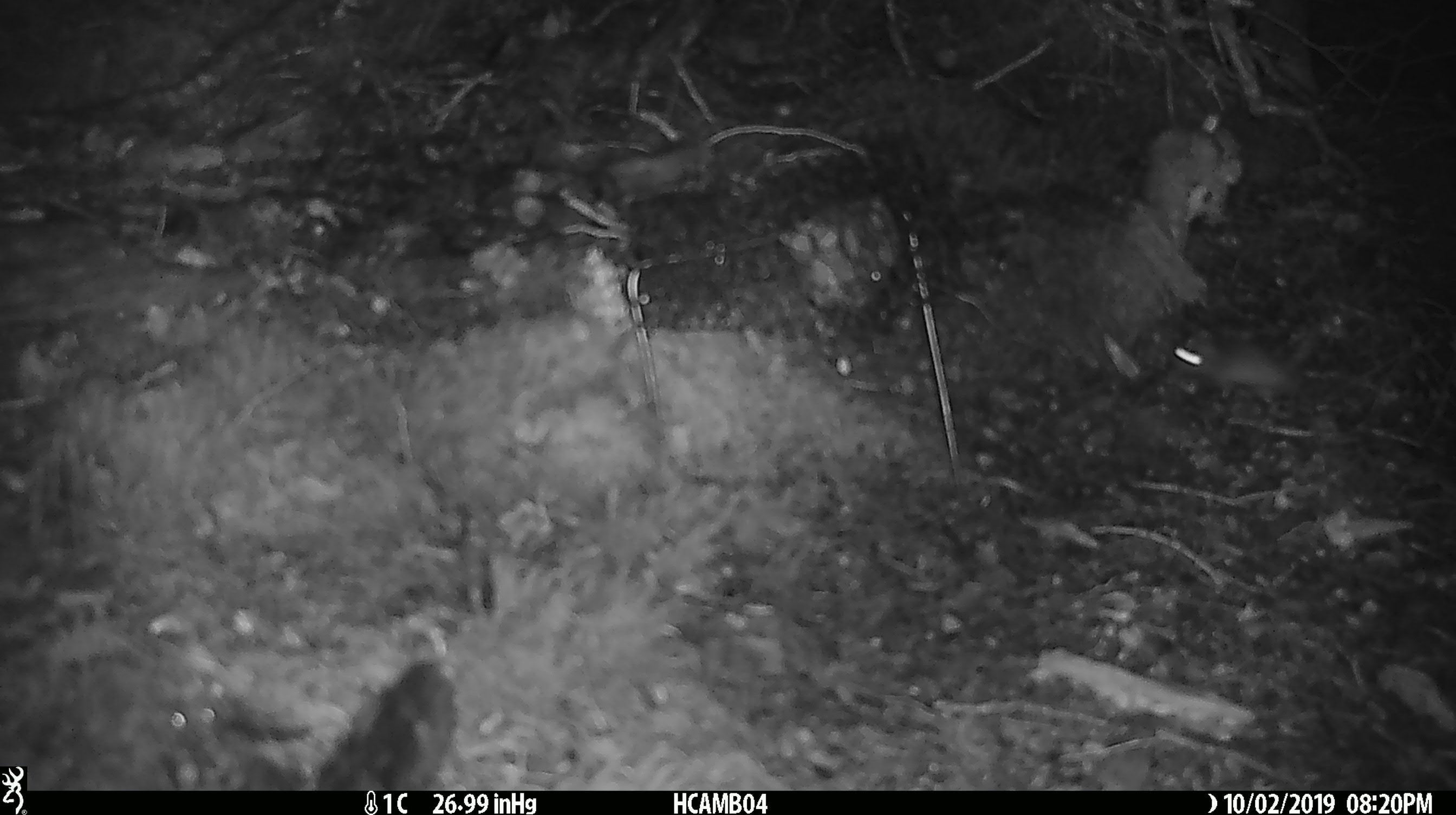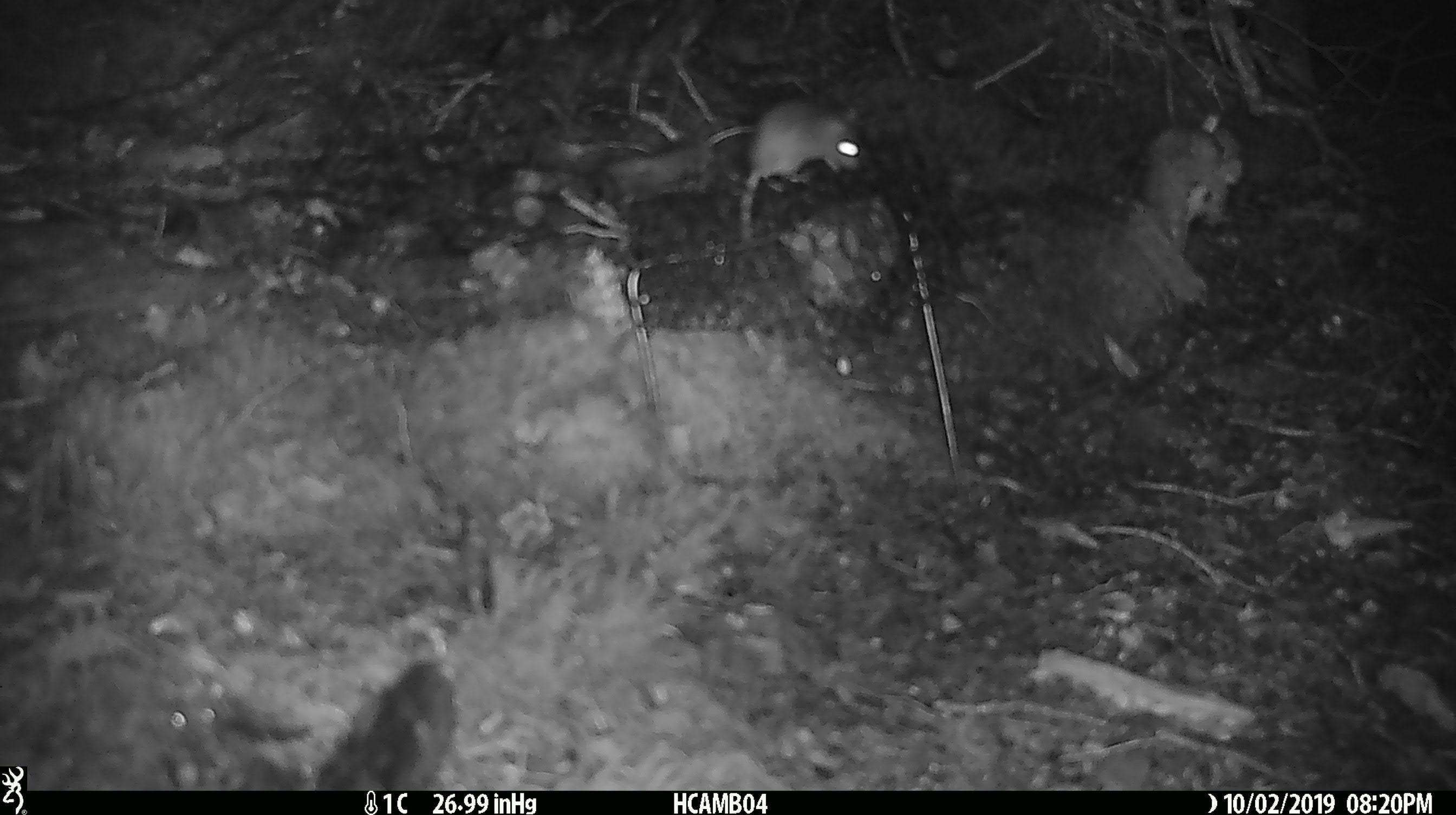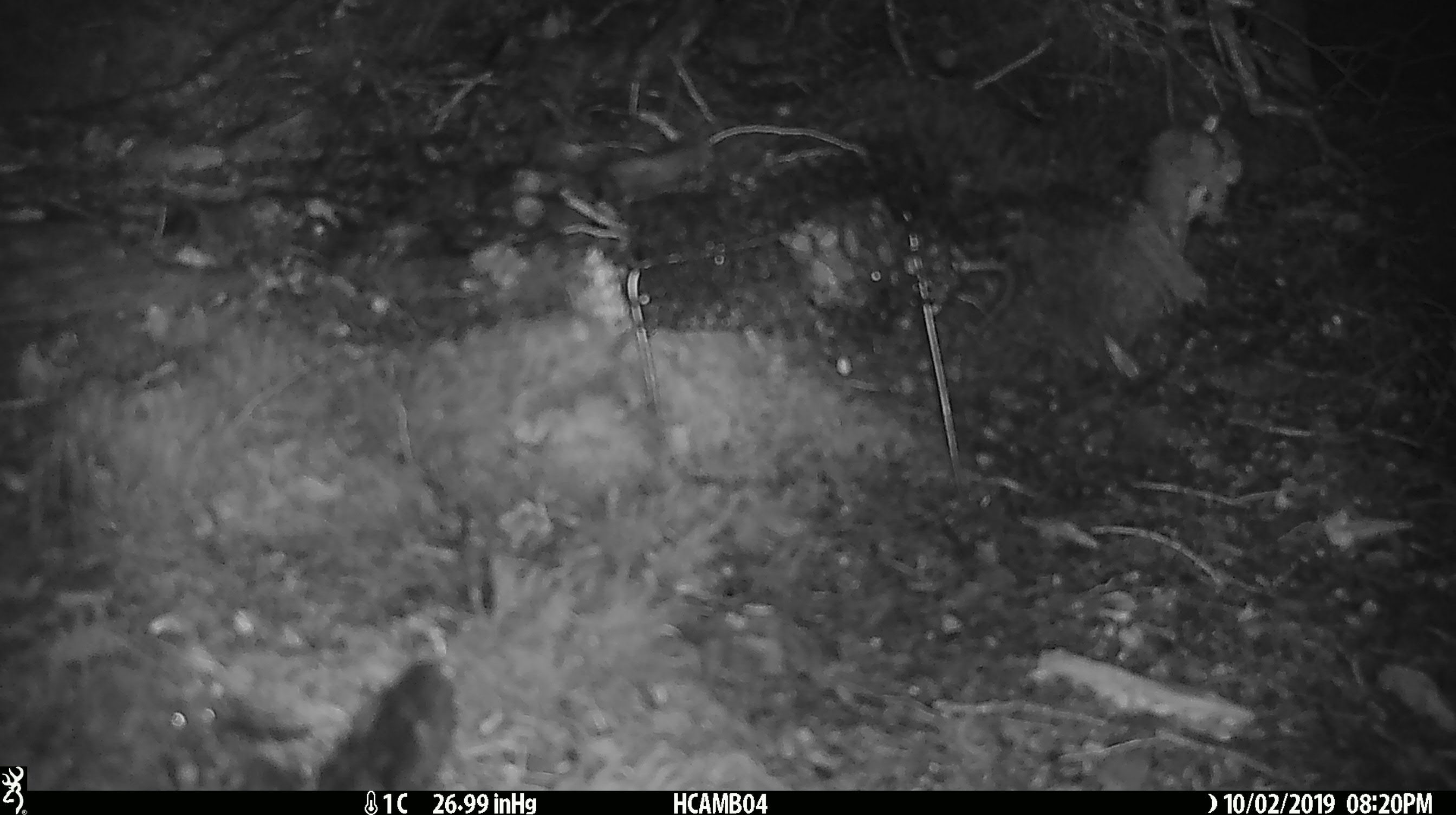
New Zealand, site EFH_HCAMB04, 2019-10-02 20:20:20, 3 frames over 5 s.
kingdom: Animalia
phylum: Chordata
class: Mammalia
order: Rodentia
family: Muridae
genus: Mus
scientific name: Mus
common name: mouse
Mouse (Mus).